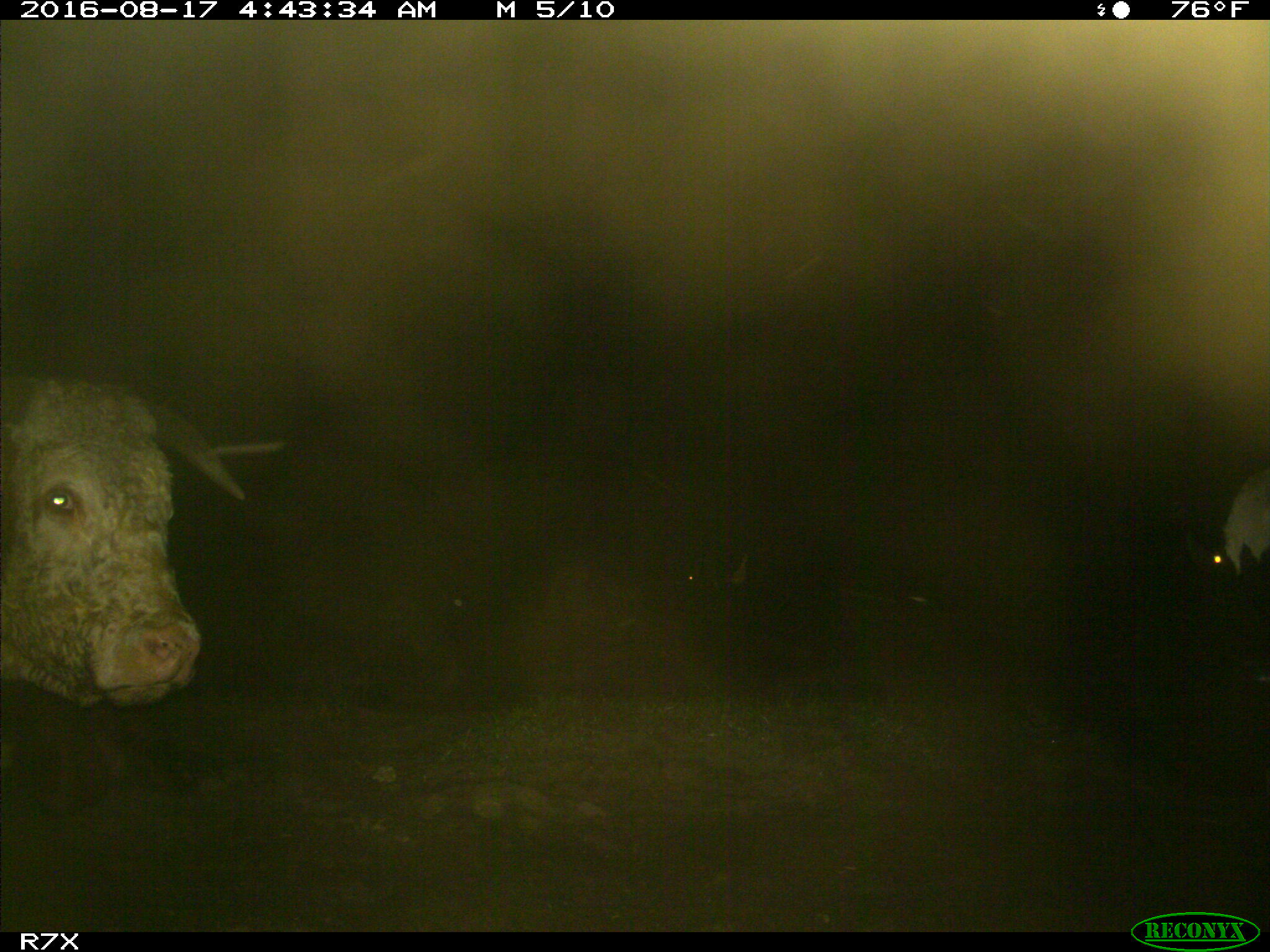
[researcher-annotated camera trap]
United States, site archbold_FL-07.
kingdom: Animalia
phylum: Chordata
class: Mammalia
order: Artiodactyla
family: Bovidae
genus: Bos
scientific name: Bos taurus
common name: domestic cow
Bos taurus (domestic cow).